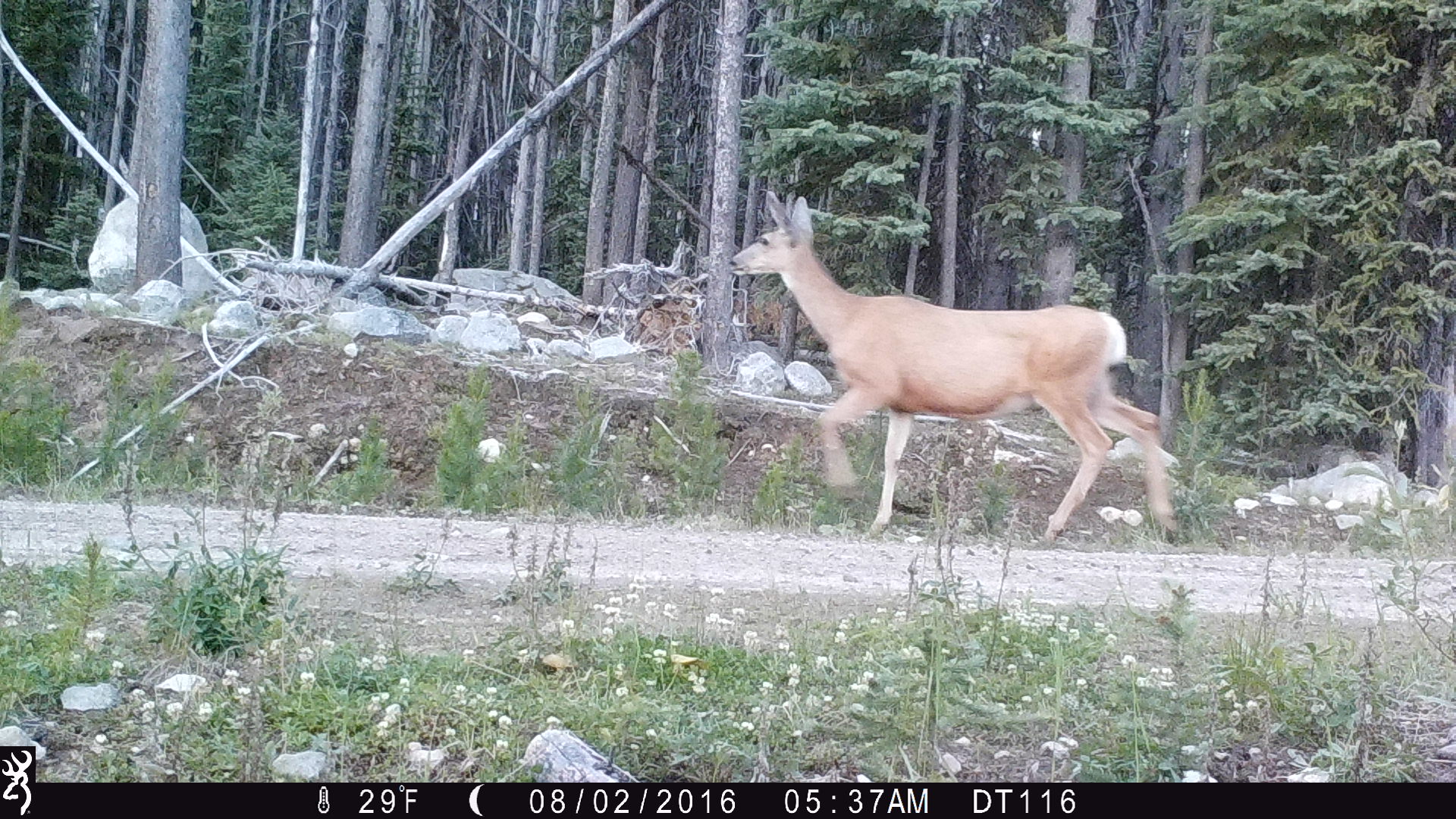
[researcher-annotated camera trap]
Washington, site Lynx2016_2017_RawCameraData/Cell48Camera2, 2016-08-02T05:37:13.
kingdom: Animalia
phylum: Chordata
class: Mammalia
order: Artiodactyla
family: Cervidae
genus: Odocoileus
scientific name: Odocoileus hemionus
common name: mule deer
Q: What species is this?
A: Odocoileus hemionus (mule deer).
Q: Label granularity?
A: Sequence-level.